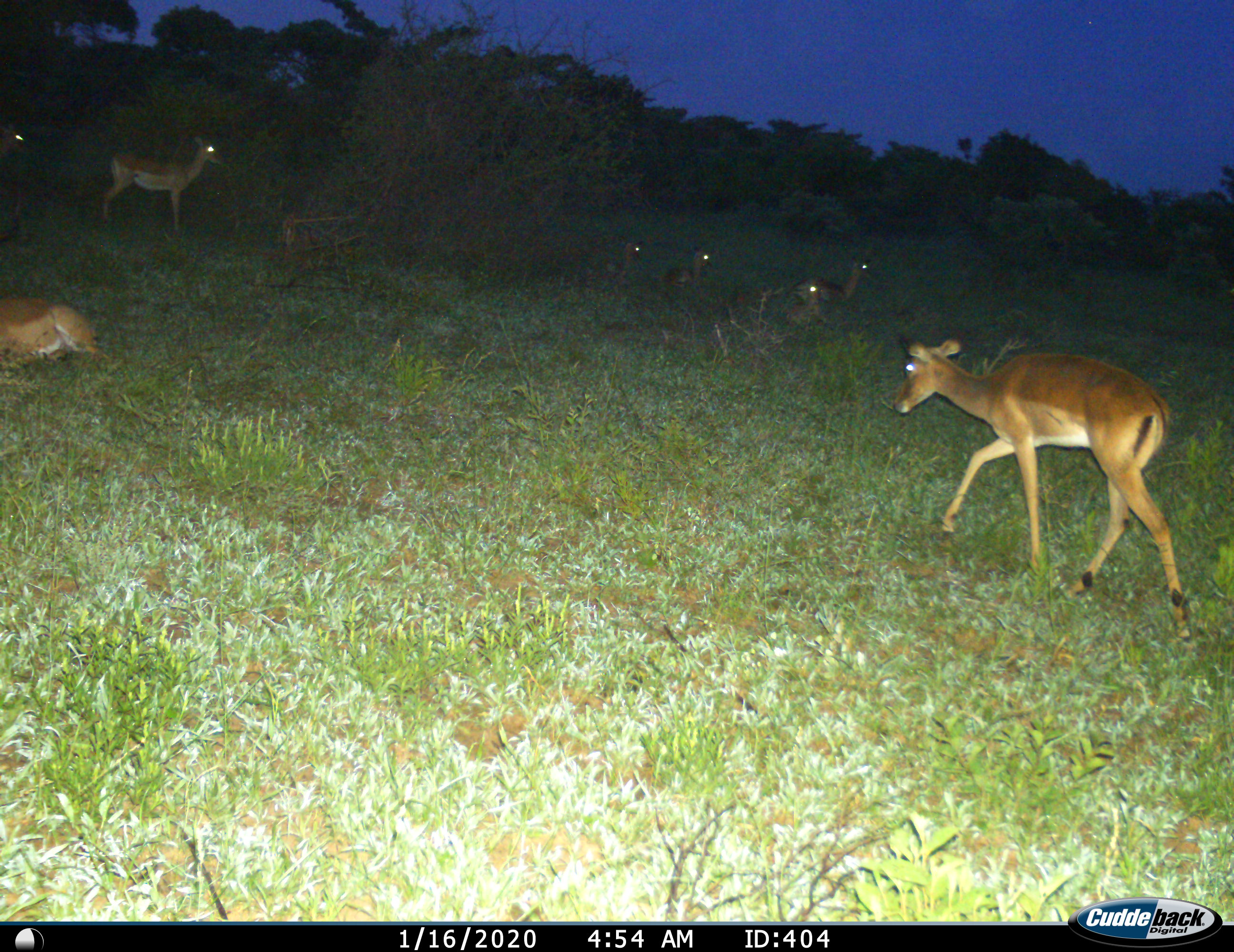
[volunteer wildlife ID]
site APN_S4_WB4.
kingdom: Animalia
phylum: Chordata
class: Mammalia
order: Artiodactyla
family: Bovidae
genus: Aepyceros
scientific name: Aepyceros melampus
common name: impala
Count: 8.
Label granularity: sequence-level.